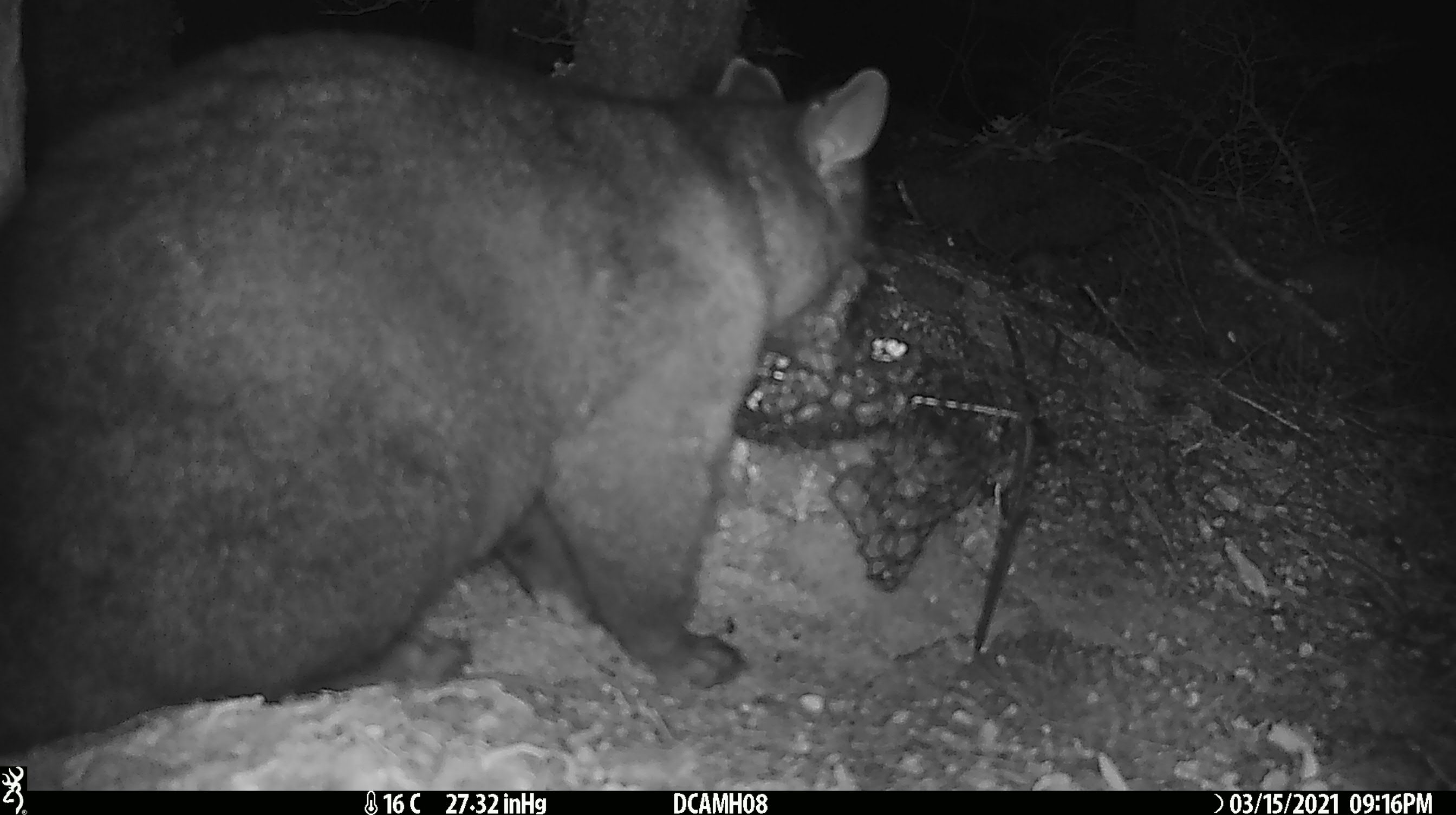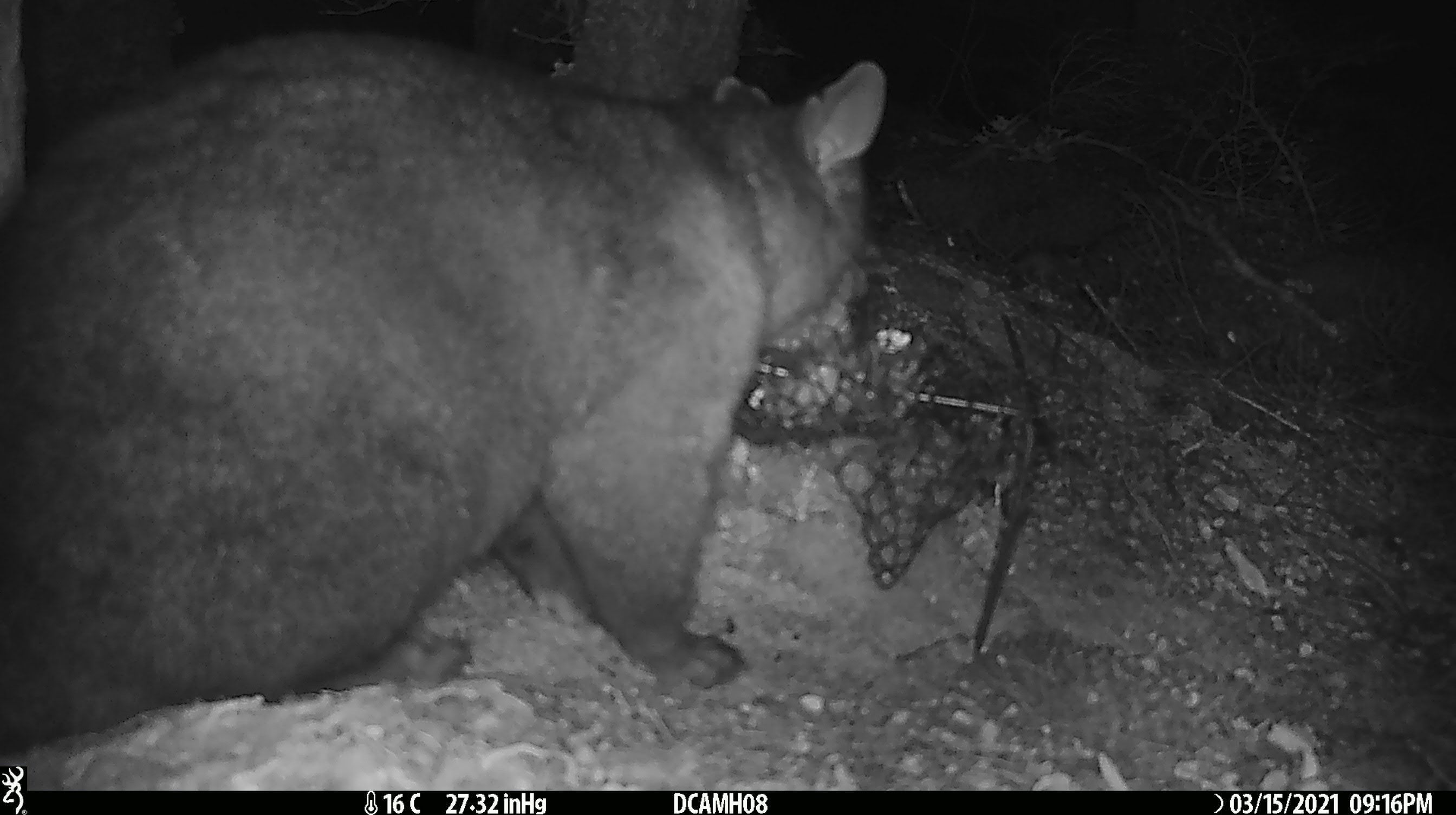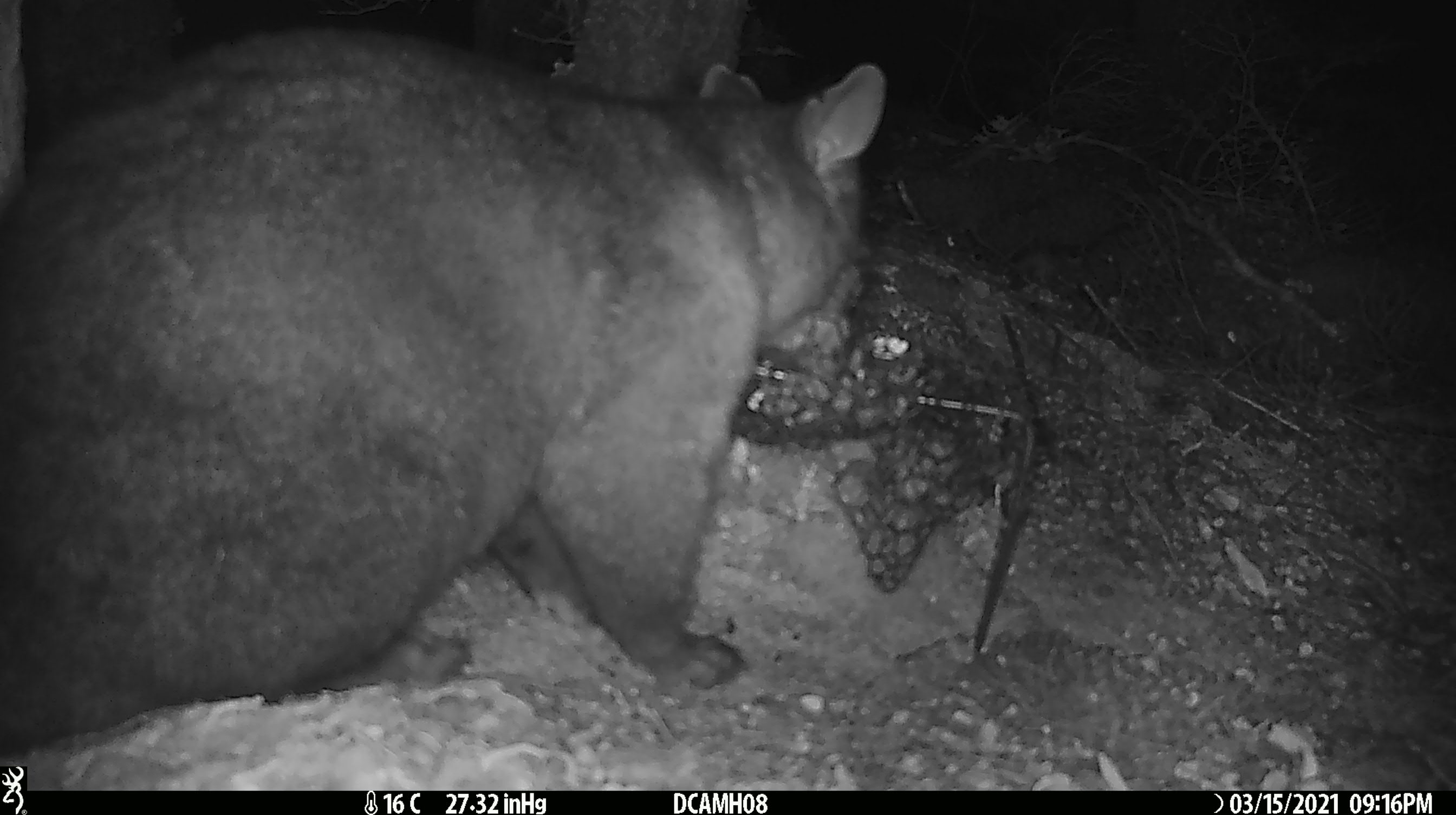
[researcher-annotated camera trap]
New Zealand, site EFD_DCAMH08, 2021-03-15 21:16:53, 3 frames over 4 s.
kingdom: Animalia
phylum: Chordata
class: Mammalia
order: Diprotodontia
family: Phalangeridae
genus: Trichosurus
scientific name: Trichosurus vulpecula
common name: common brushtail possum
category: possum